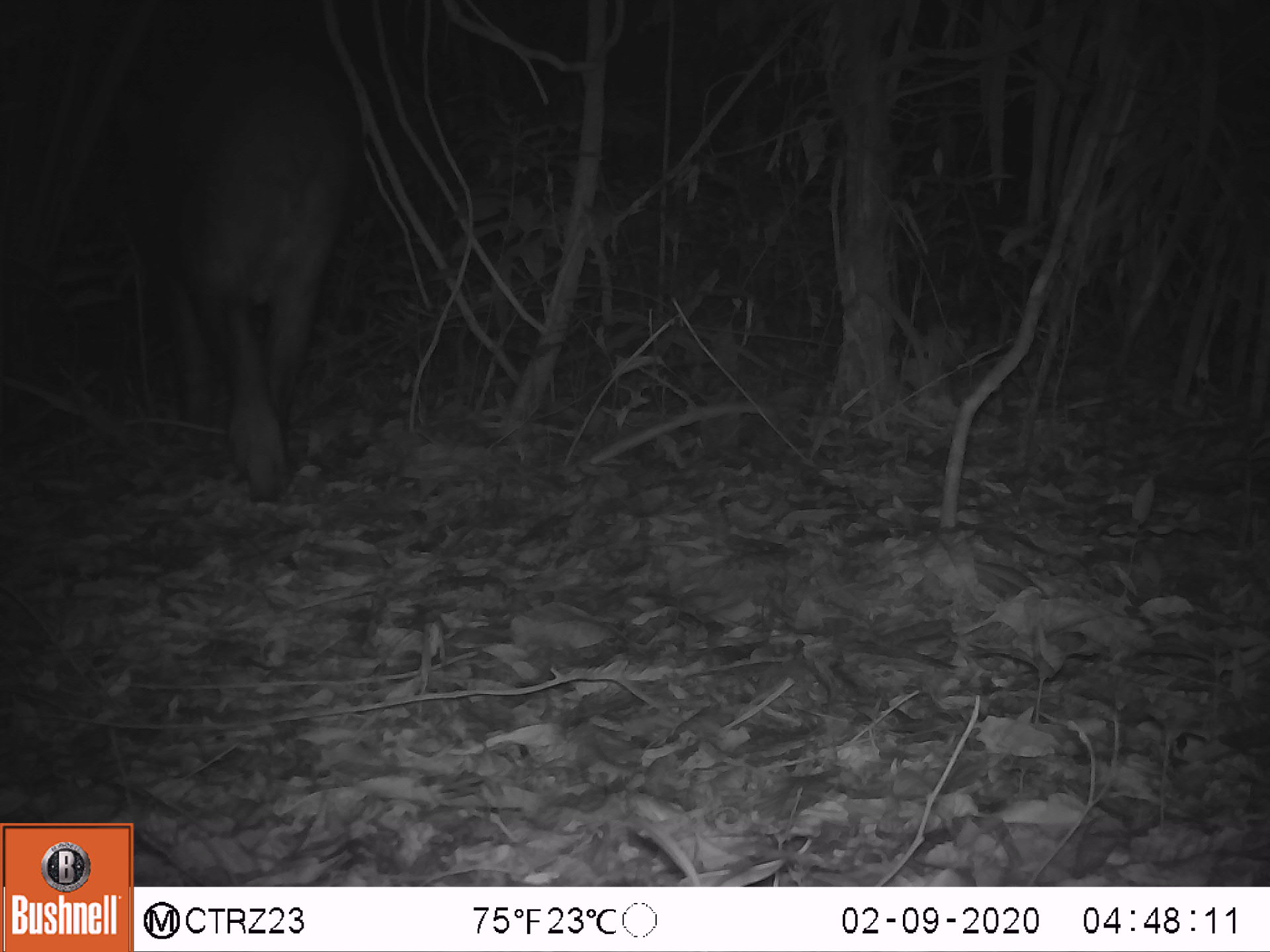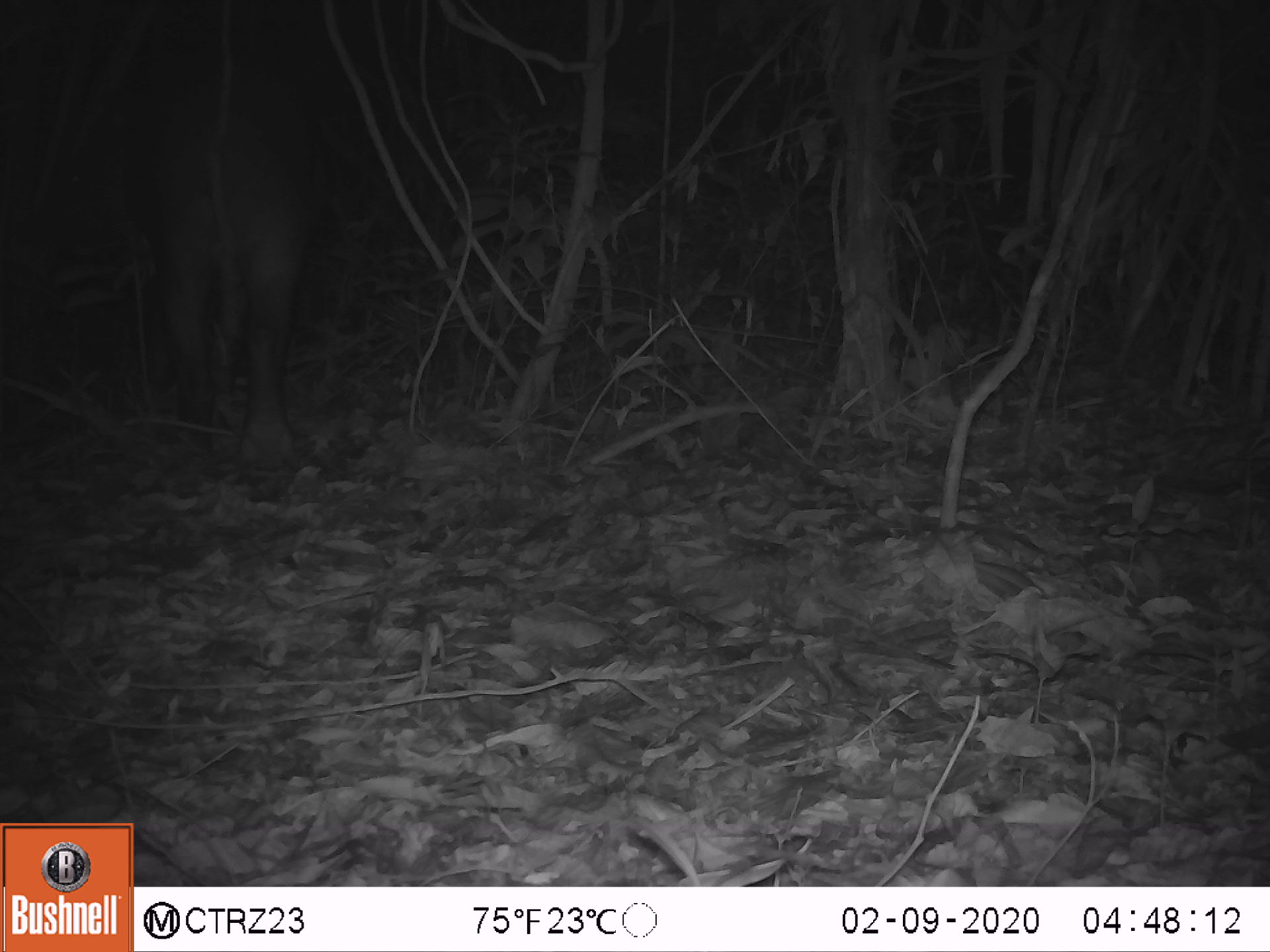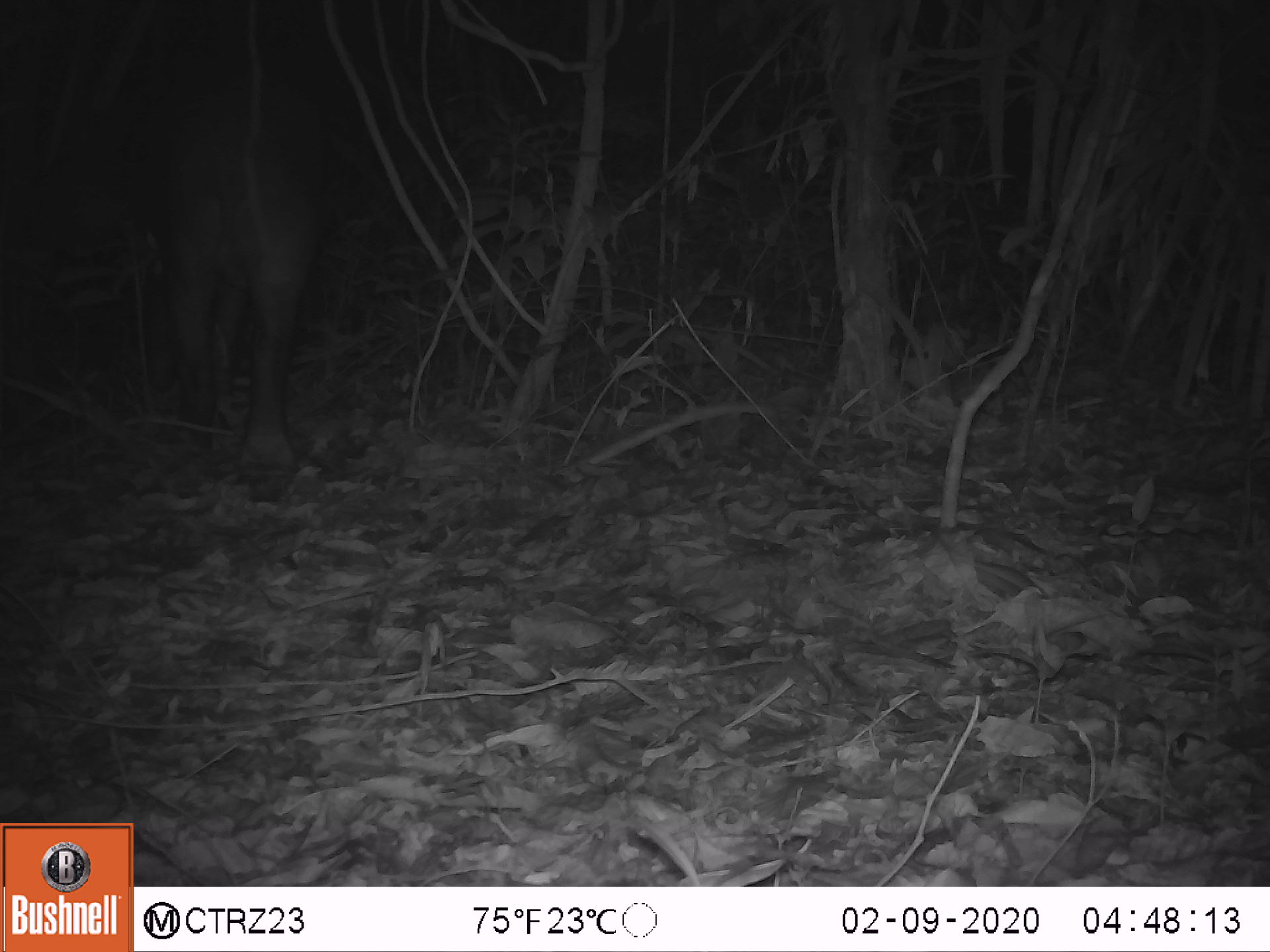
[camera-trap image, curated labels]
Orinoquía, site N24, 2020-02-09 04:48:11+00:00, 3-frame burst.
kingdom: Animalia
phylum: Chordata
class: Mammalia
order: Perissodactyla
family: Tapiridae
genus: Tapirus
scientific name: Tapirus terrestris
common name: lowland tapir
Lowland tapir (Tapirus terrestris).